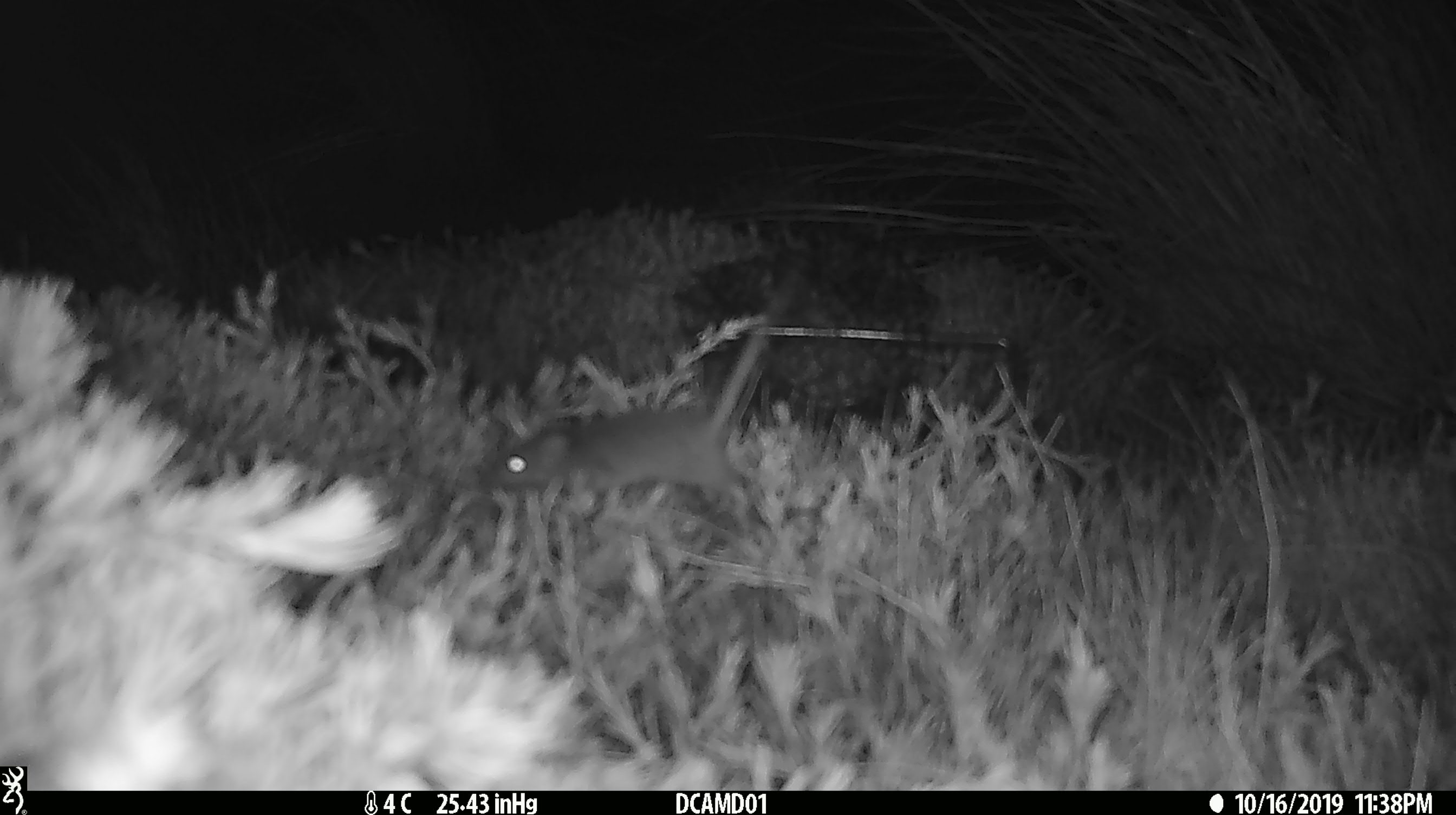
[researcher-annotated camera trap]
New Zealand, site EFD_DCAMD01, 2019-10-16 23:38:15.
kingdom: Animalia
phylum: Chordata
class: Mammalia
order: Rodentia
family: Muridae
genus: Mus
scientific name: Mus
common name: mouse